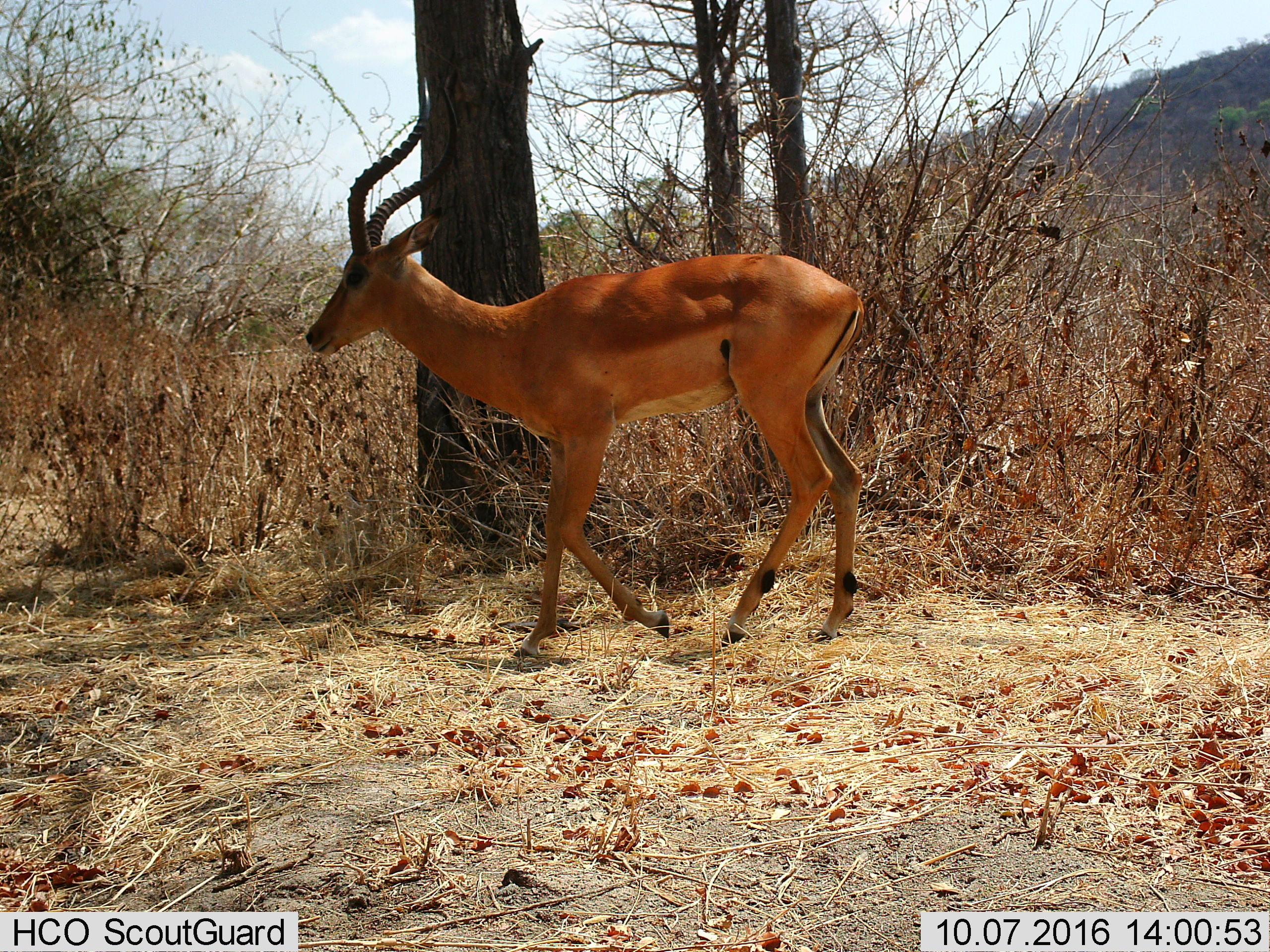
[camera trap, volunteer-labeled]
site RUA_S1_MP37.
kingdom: Animalia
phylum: Chordata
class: Mammalia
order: Artiodactyla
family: Bovidae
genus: Aepyceros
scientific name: Aepyceros melampus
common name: impala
Impala (Aepyceros melampus), count 1. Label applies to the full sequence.